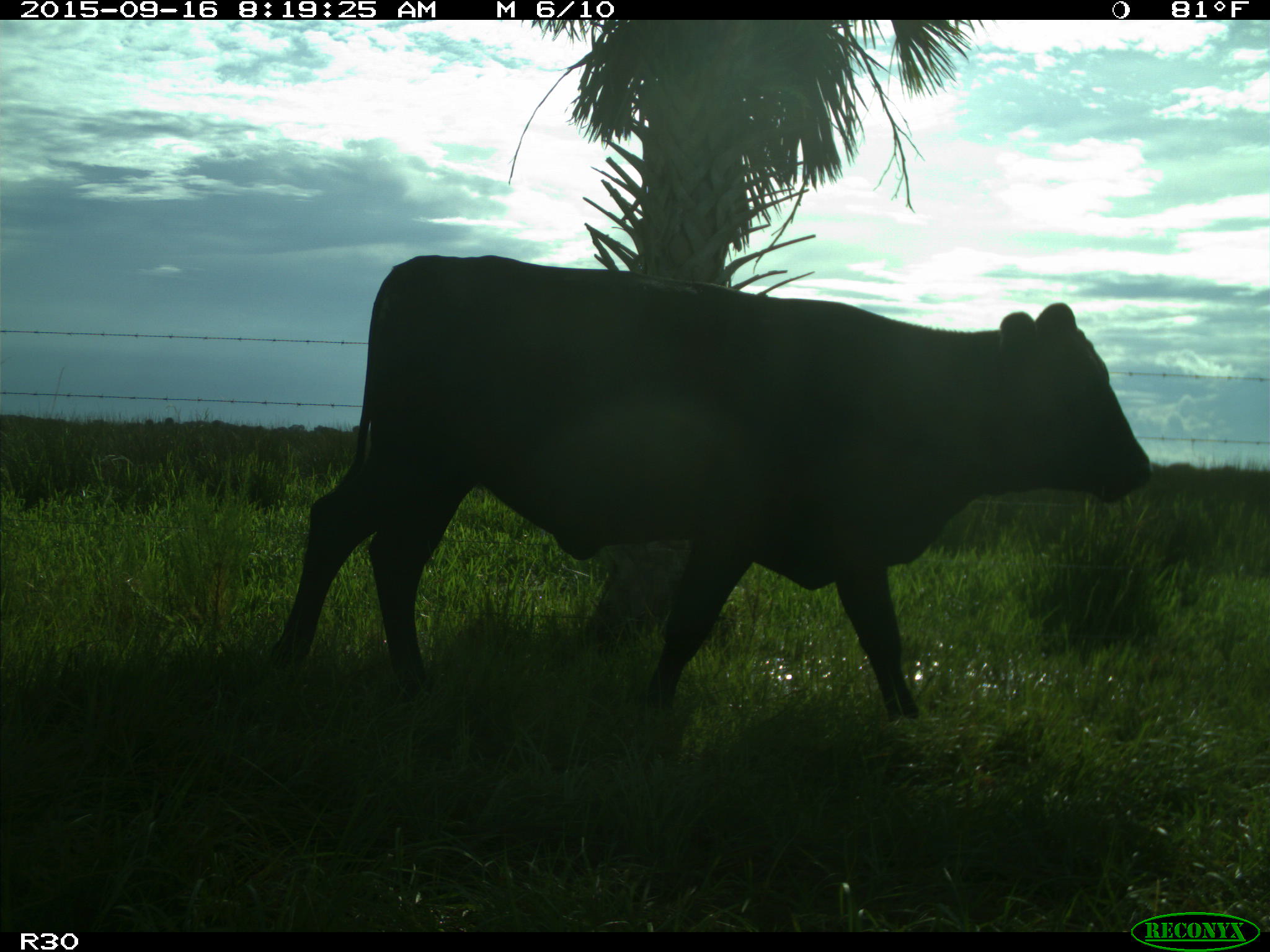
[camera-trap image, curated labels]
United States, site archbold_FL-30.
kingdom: Animalia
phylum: Chordata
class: Mammalia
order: Artiodactyla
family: Bovidae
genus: Bos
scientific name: Bos taurus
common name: domestic cow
Bos taurus (domestic cow).